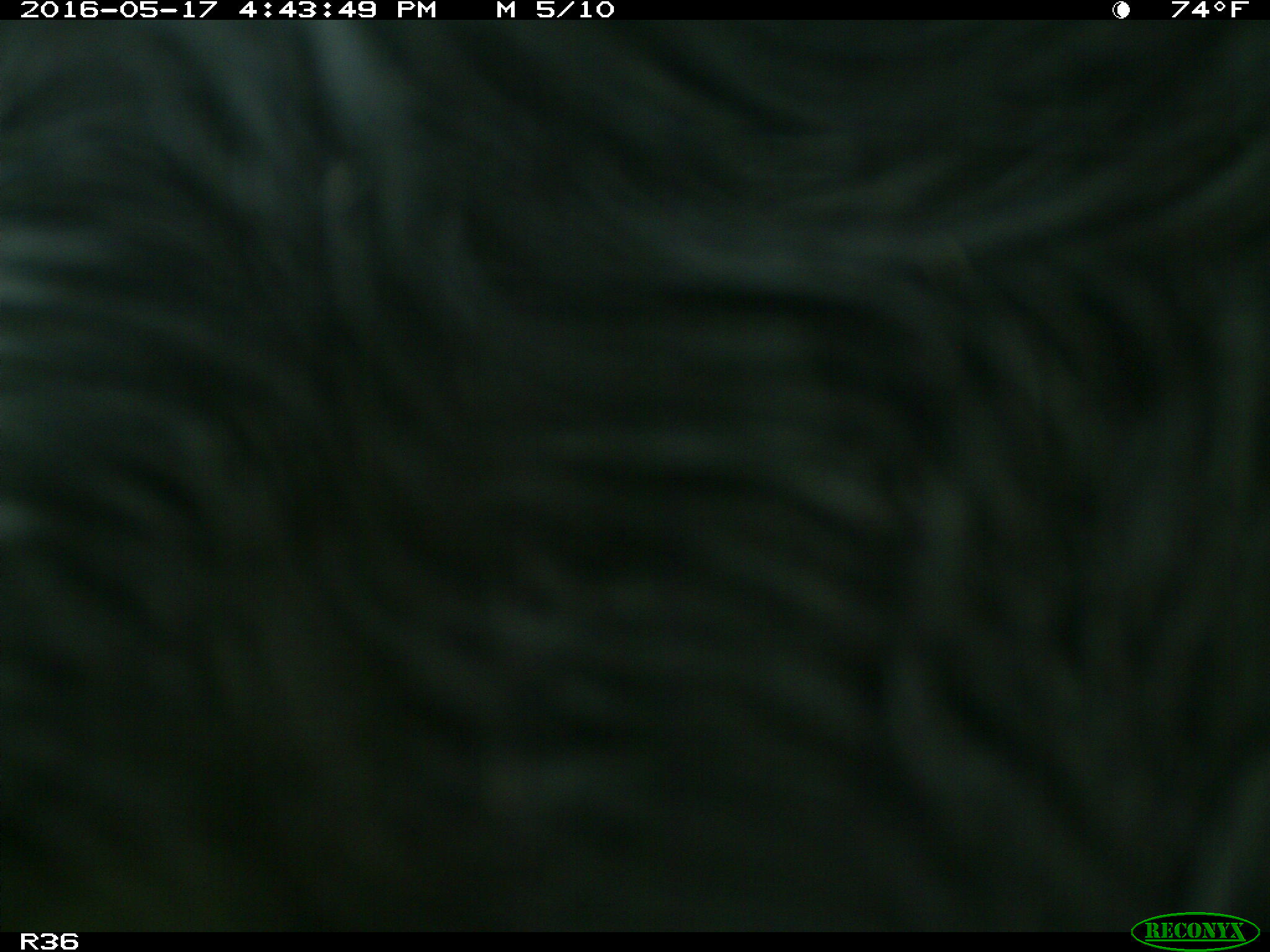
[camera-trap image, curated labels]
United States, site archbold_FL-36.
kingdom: Animalia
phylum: Chordata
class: Mammalia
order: Artiodactyla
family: Bovidae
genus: Bos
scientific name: Bos taurus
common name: domestic cow